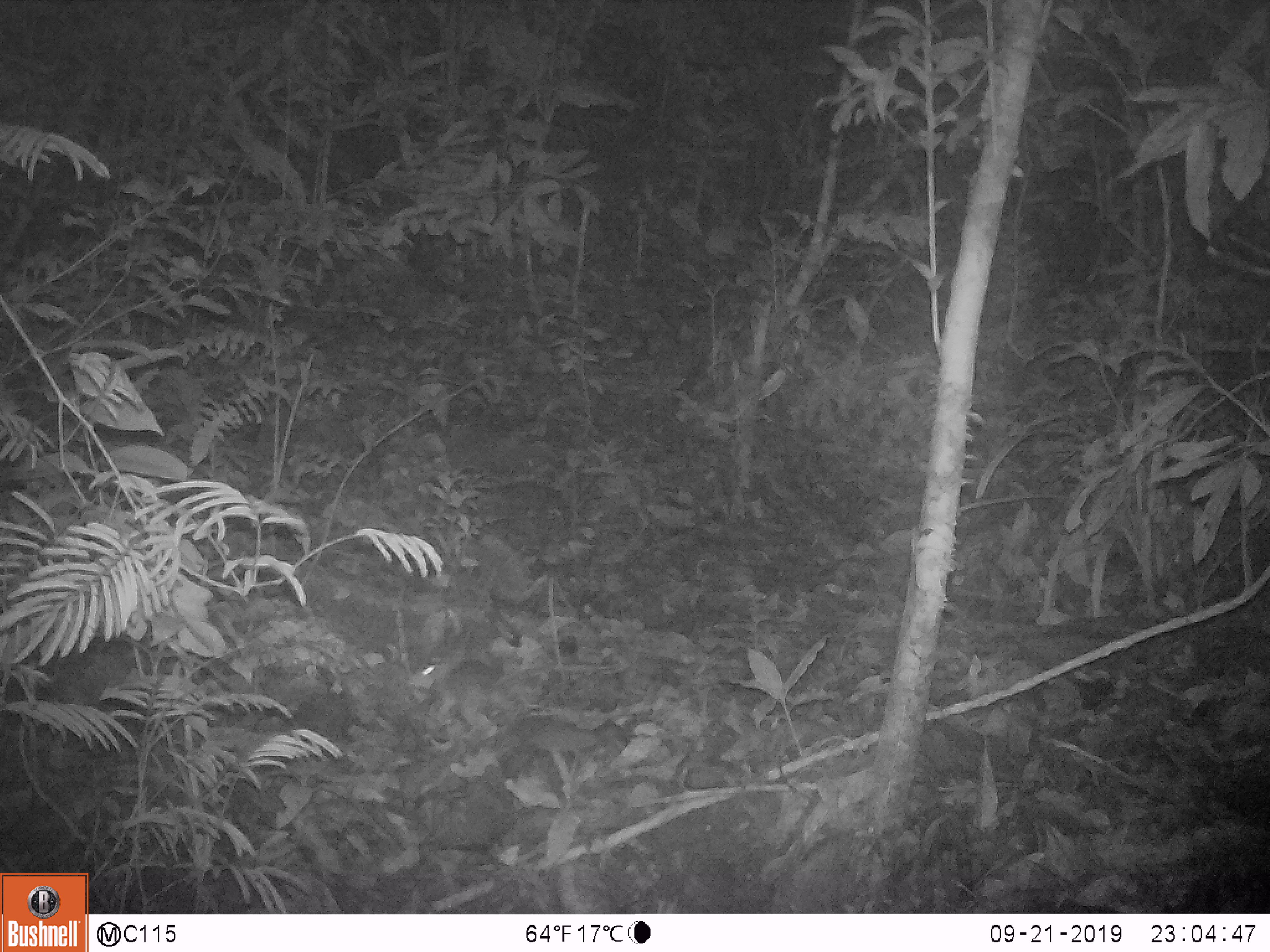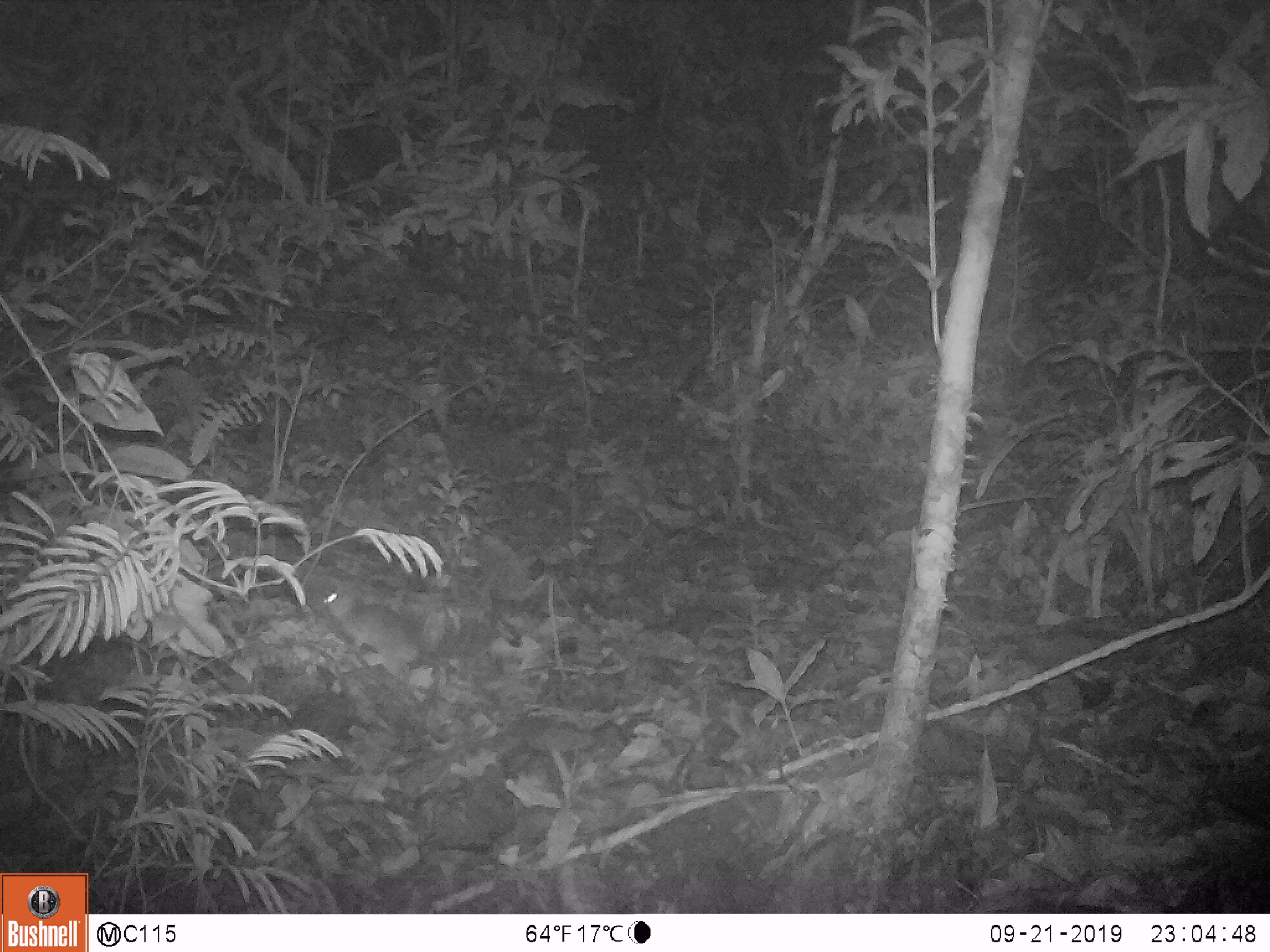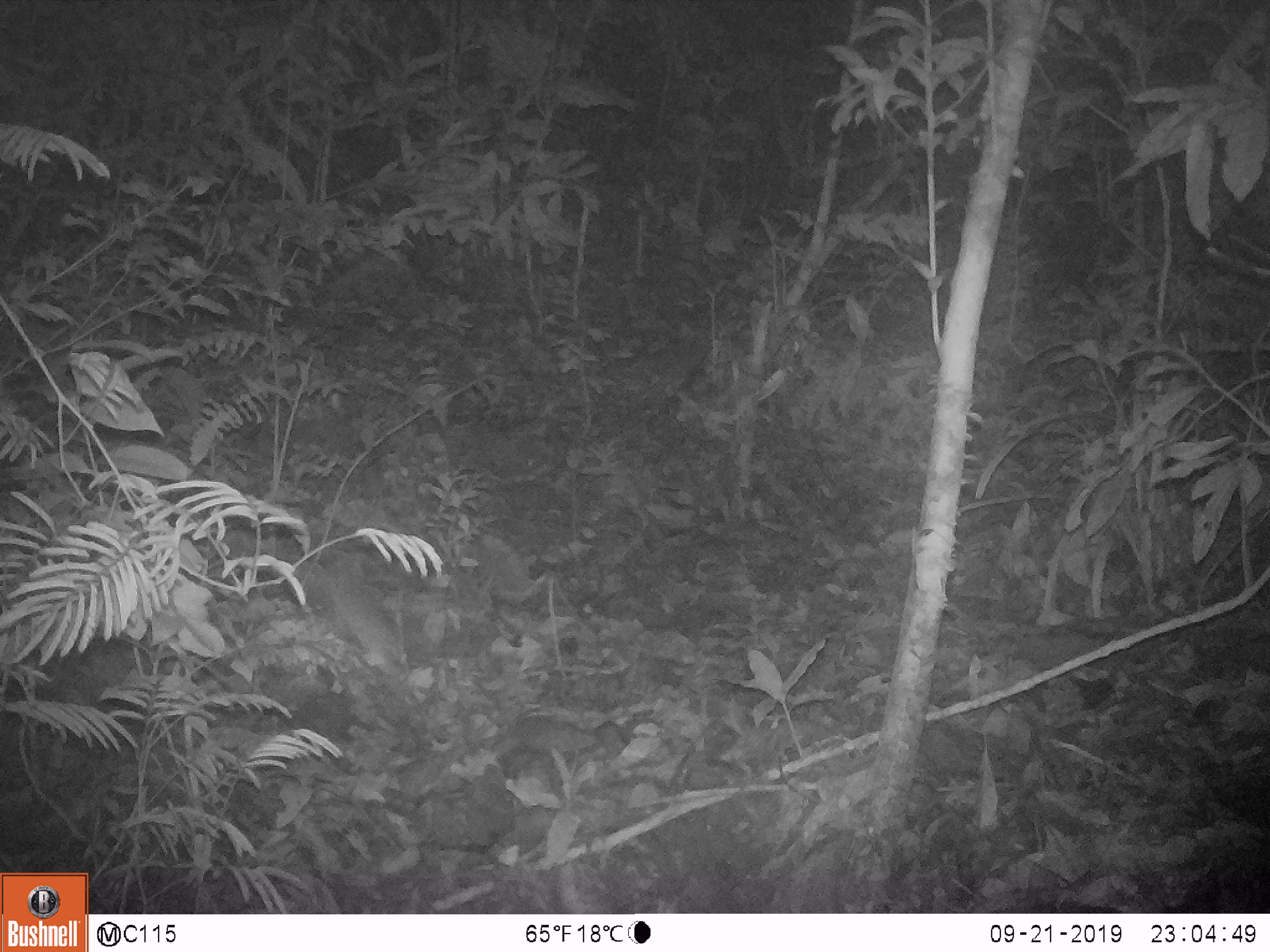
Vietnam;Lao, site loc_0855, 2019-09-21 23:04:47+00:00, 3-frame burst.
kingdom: Animalia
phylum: Chordata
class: Mammalia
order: Rodentia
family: Muridae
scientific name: Muridae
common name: old-world mice and rats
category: unidentified murid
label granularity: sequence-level